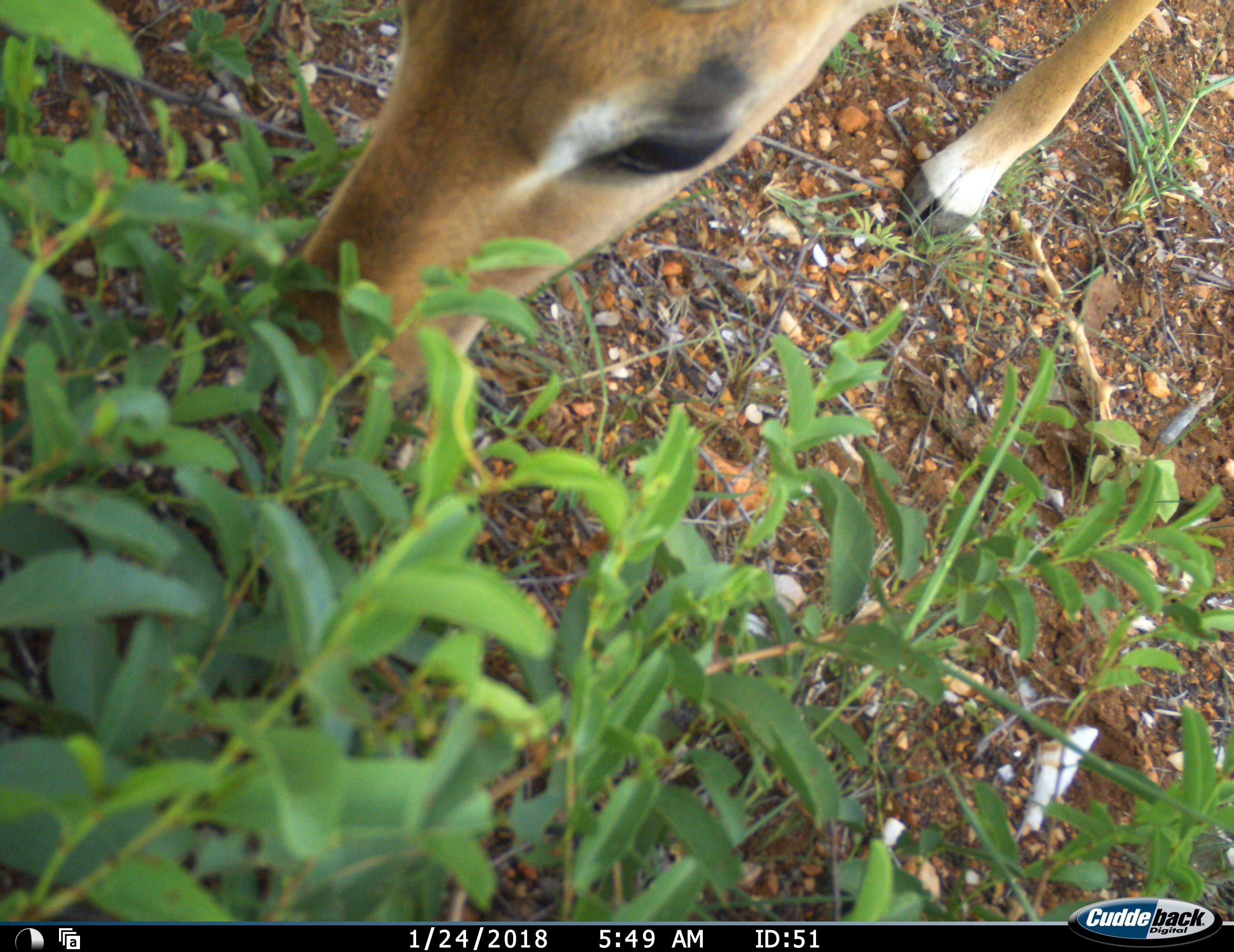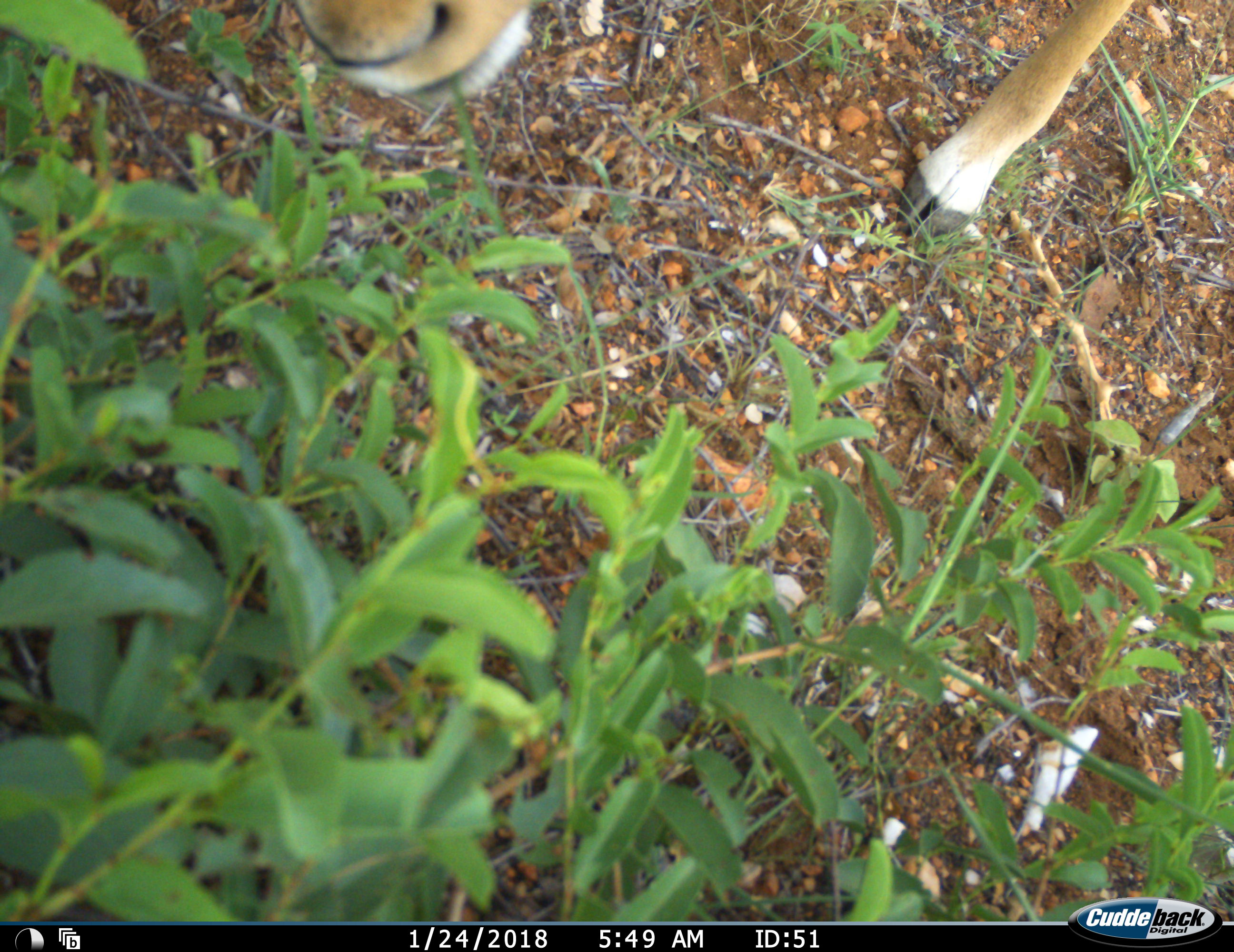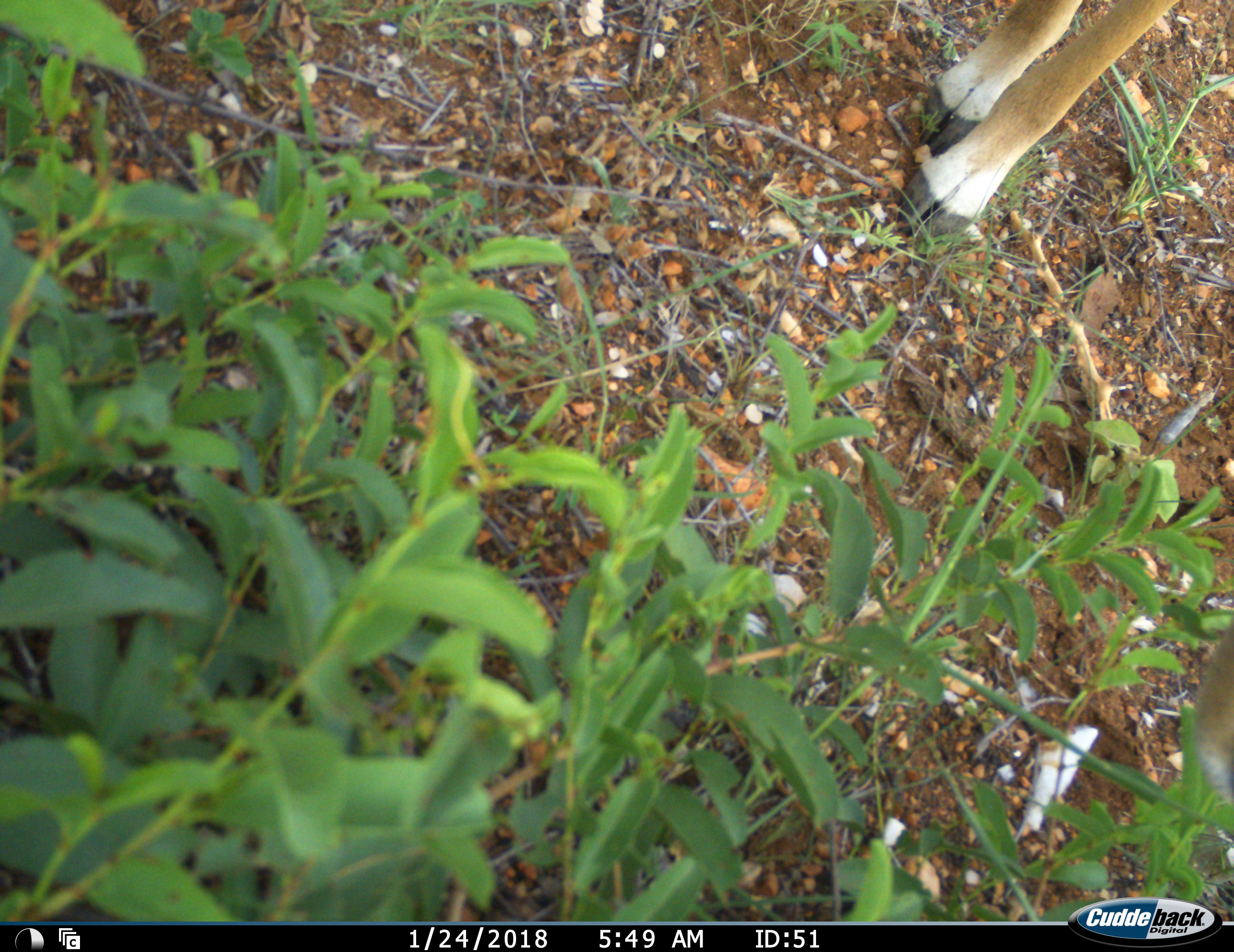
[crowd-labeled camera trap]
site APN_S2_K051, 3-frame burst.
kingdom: Animalia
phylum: Chordata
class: Mammalia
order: Artiodactyla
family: Bovidae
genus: Aepyceros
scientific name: Aepyceros melampus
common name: impala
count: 1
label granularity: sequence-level